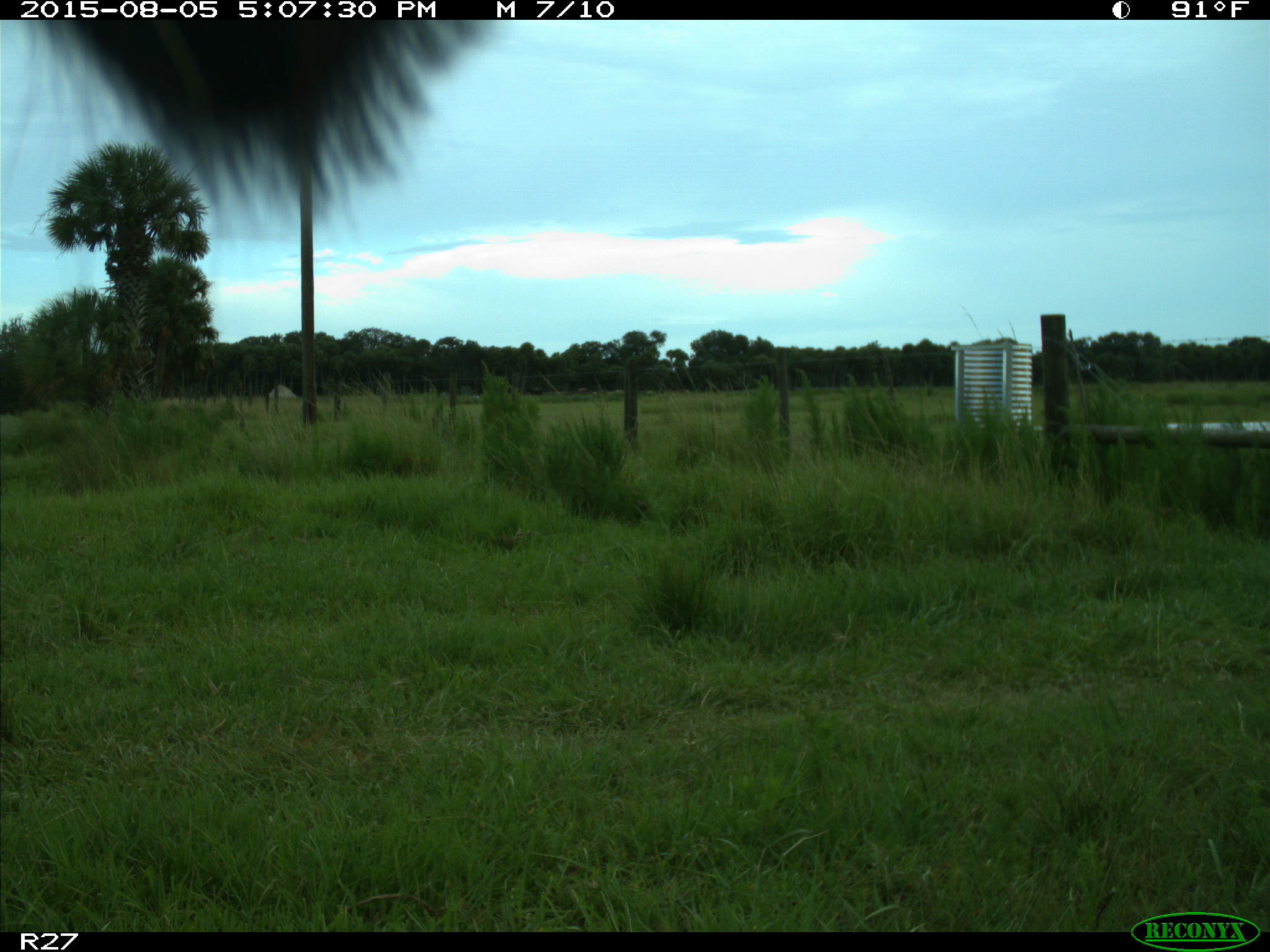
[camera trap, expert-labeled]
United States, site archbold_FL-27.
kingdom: Animalia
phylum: Chordata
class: Mammalia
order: Artiodactyla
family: Bovidae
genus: Bos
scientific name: Bos taurus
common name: domestic cow